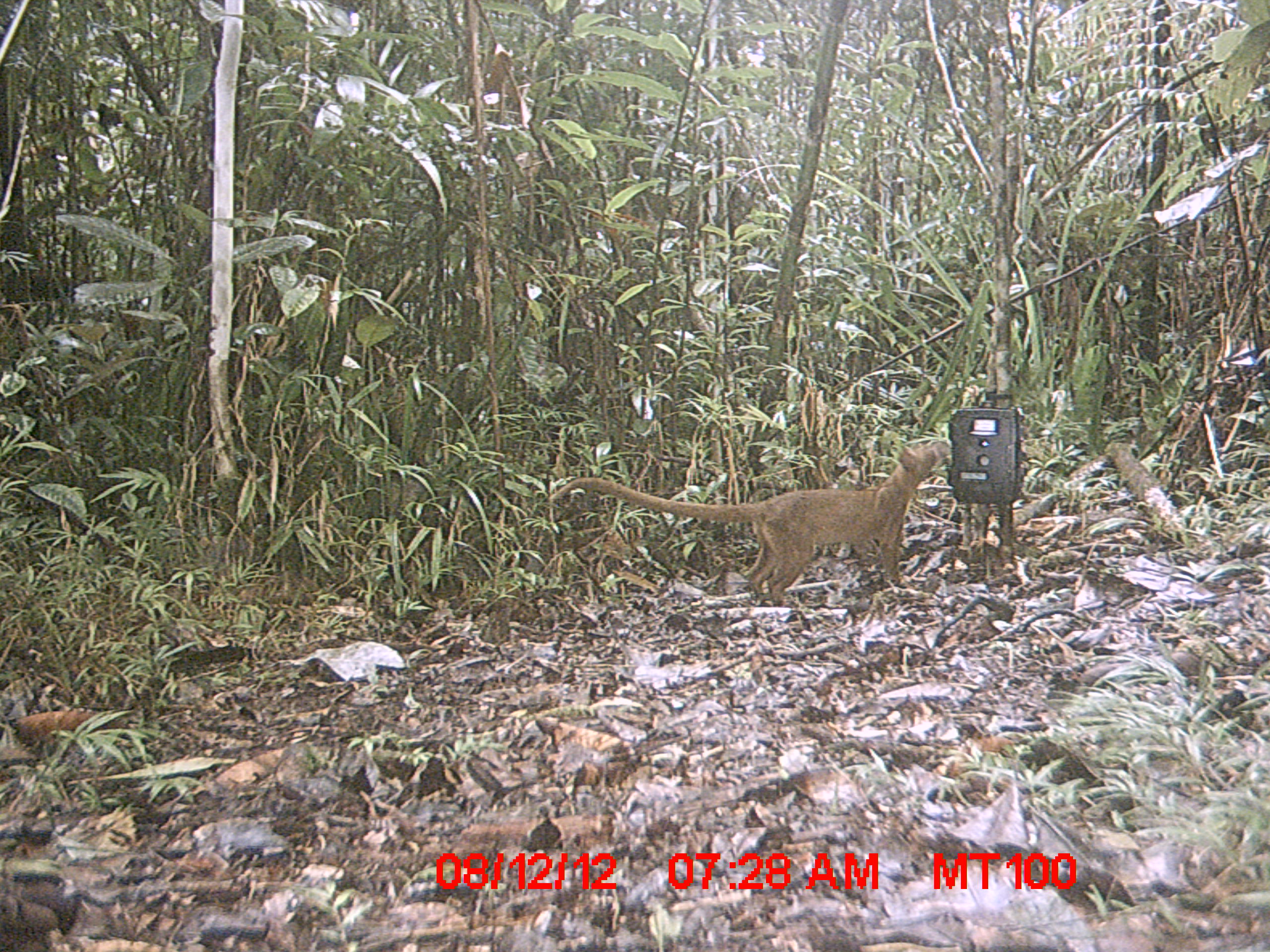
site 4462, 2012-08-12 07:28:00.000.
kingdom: Animalia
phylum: Chordata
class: Mammalia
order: Carnivora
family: Eupleridae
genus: Cryptoprocta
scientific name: Cryptoprocta ferox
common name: fossa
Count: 1.